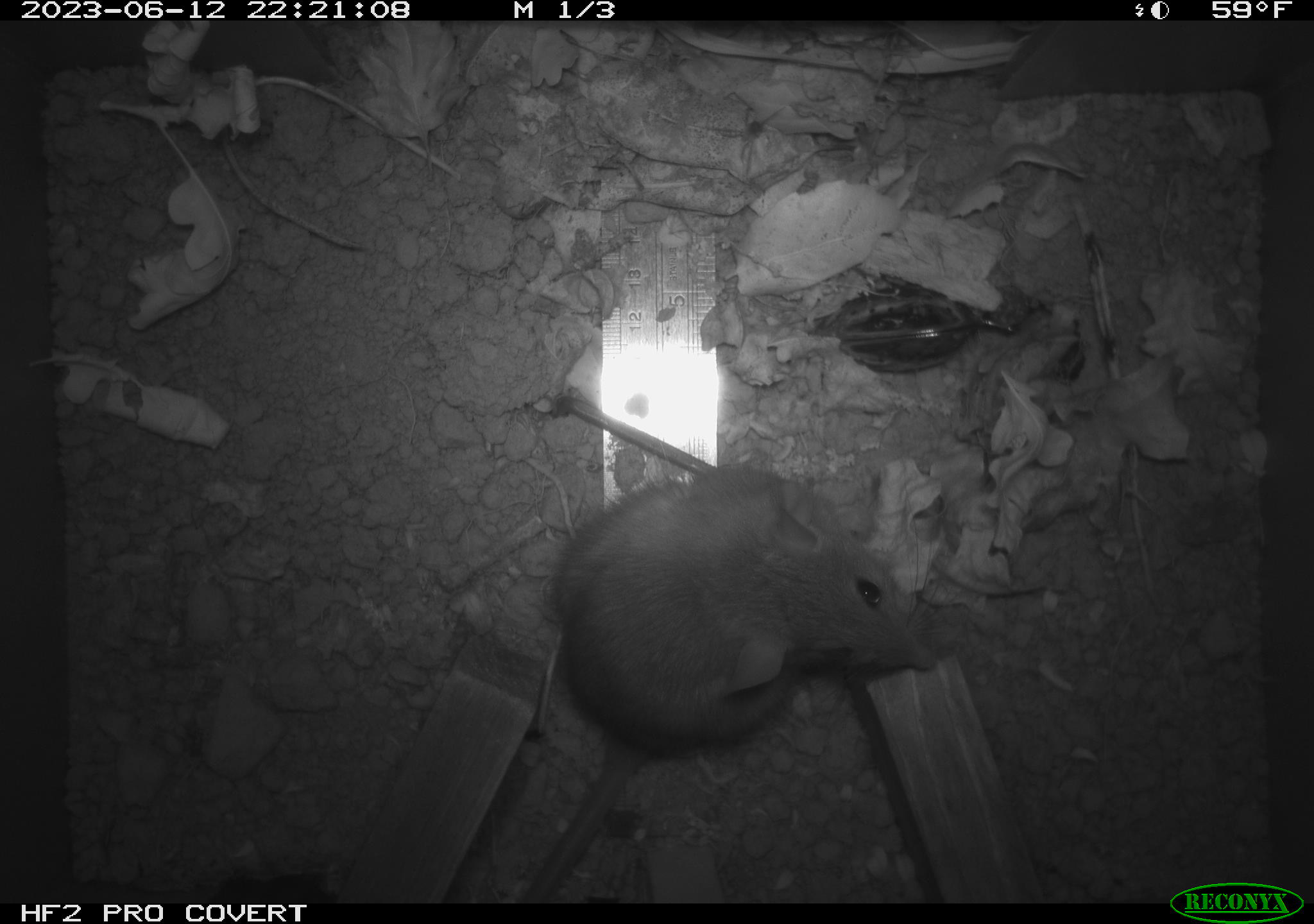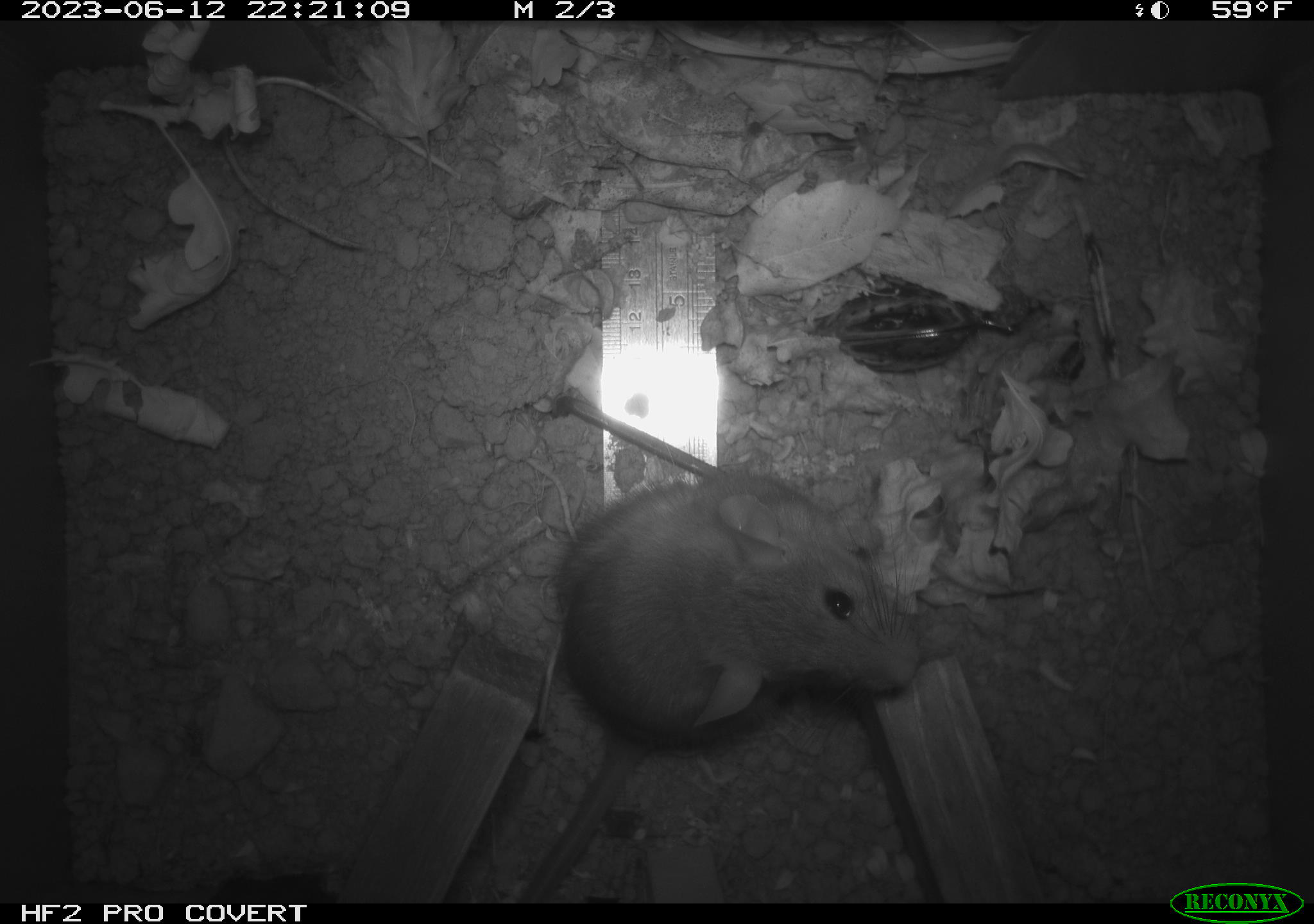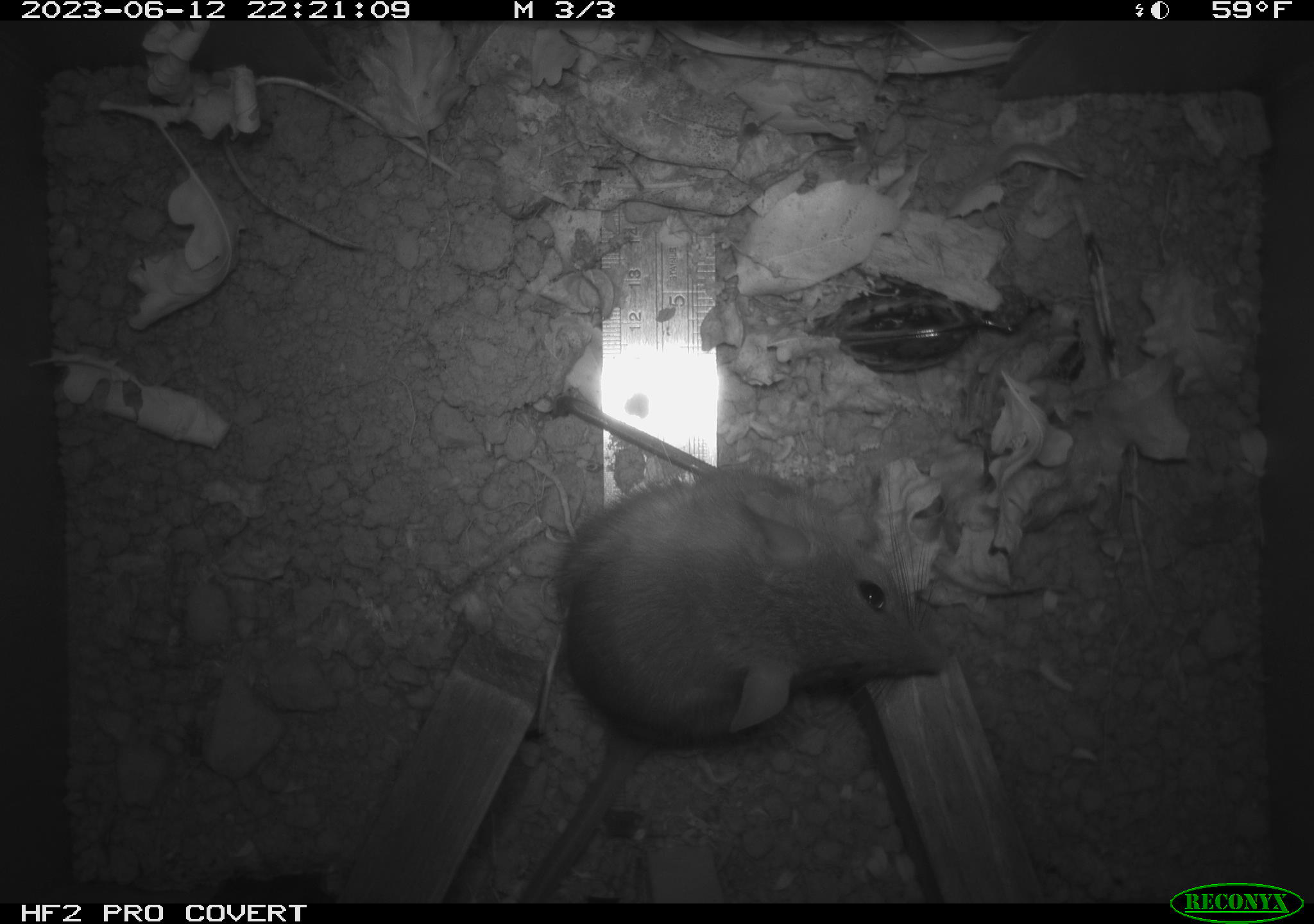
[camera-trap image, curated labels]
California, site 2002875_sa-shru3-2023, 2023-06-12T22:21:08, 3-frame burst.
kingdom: Animalia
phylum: Chordata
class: Mammalia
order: Rodentia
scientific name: Rodentia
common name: mouse species